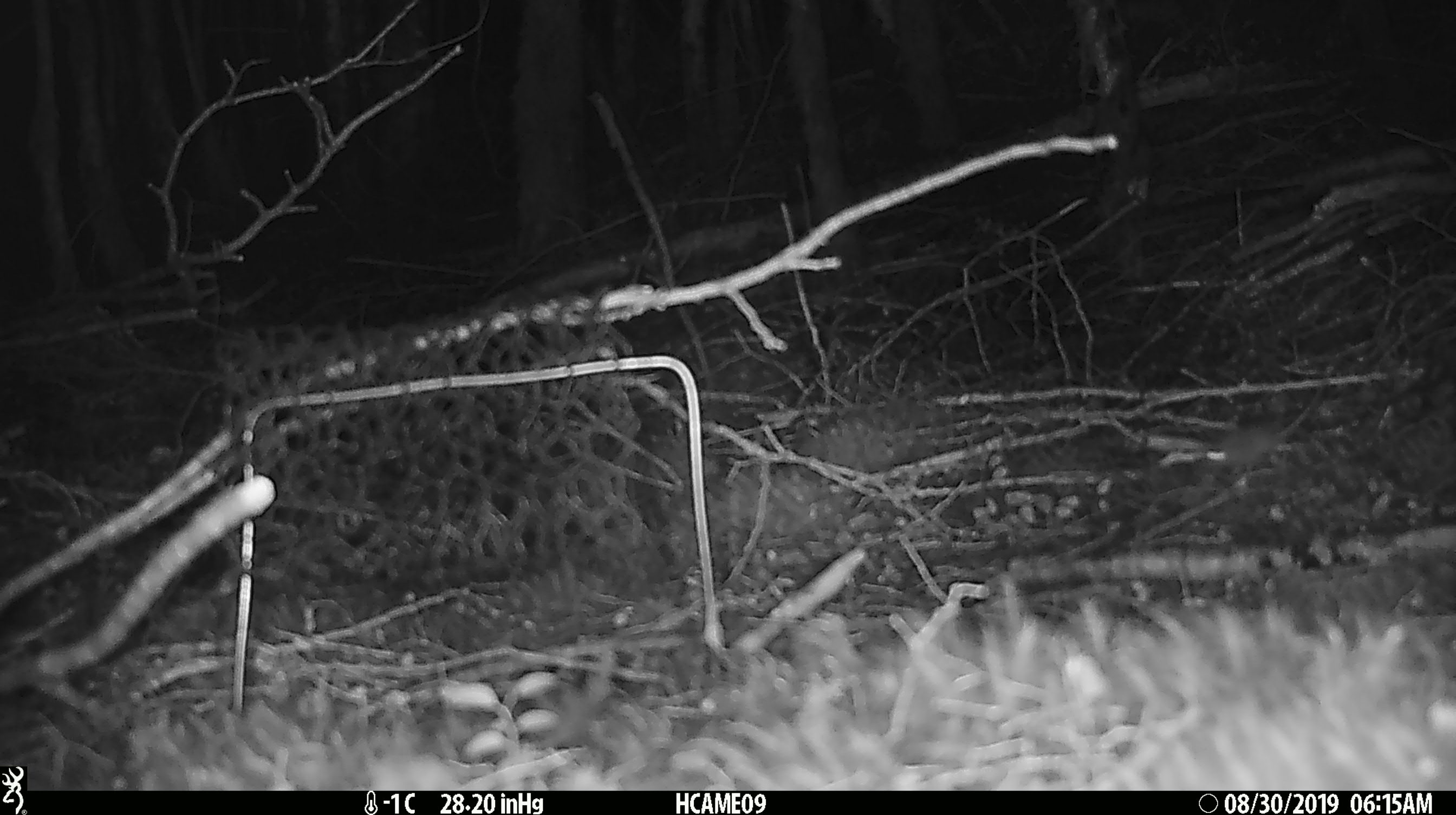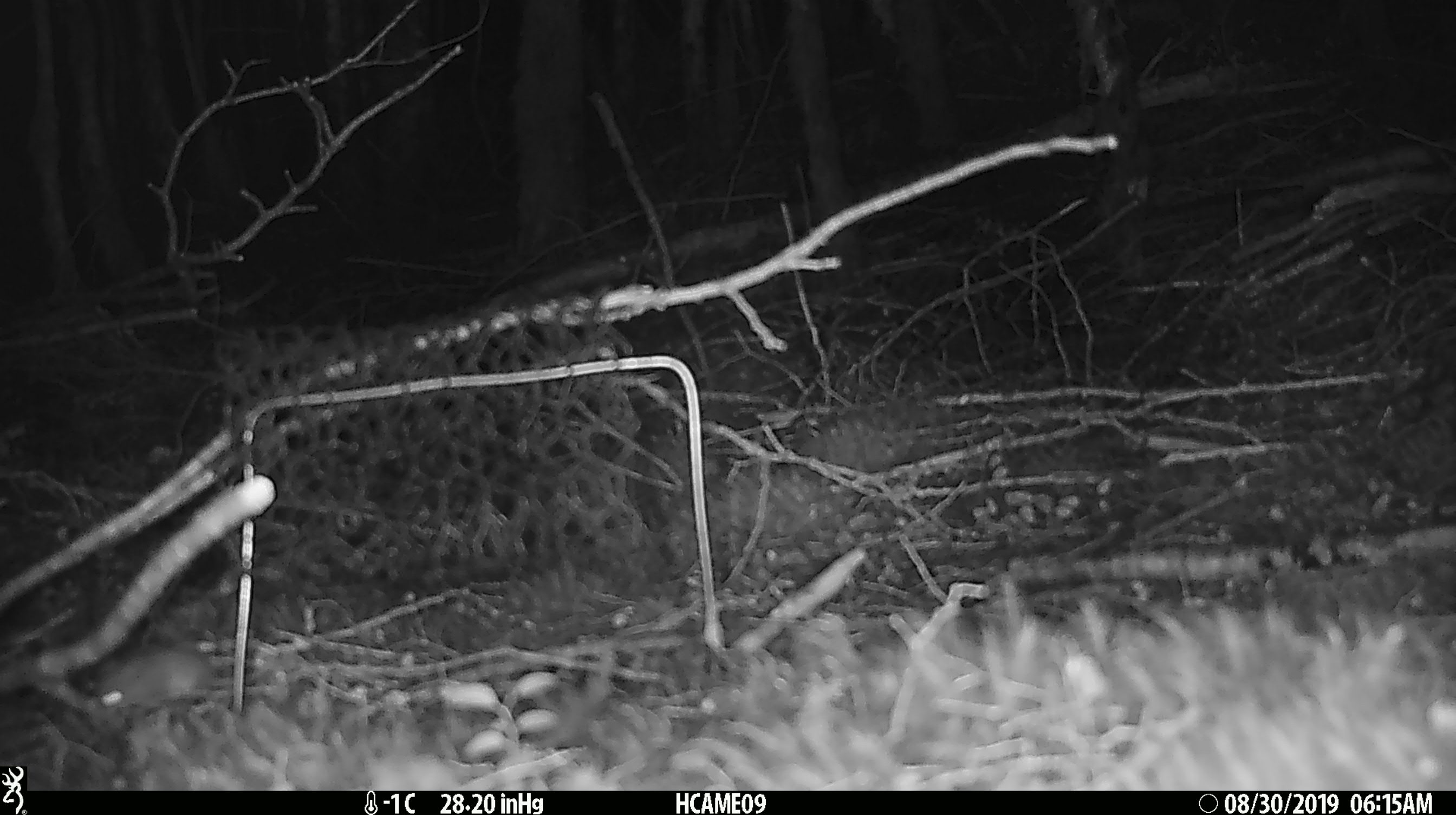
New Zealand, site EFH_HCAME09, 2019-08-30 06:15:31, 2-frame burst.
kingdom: Animalia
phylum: Chordata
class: Mammalia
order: Rodentia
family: Muridae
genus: Mus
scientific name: Mus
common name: mouse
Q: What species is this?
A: Mouse (Mus).